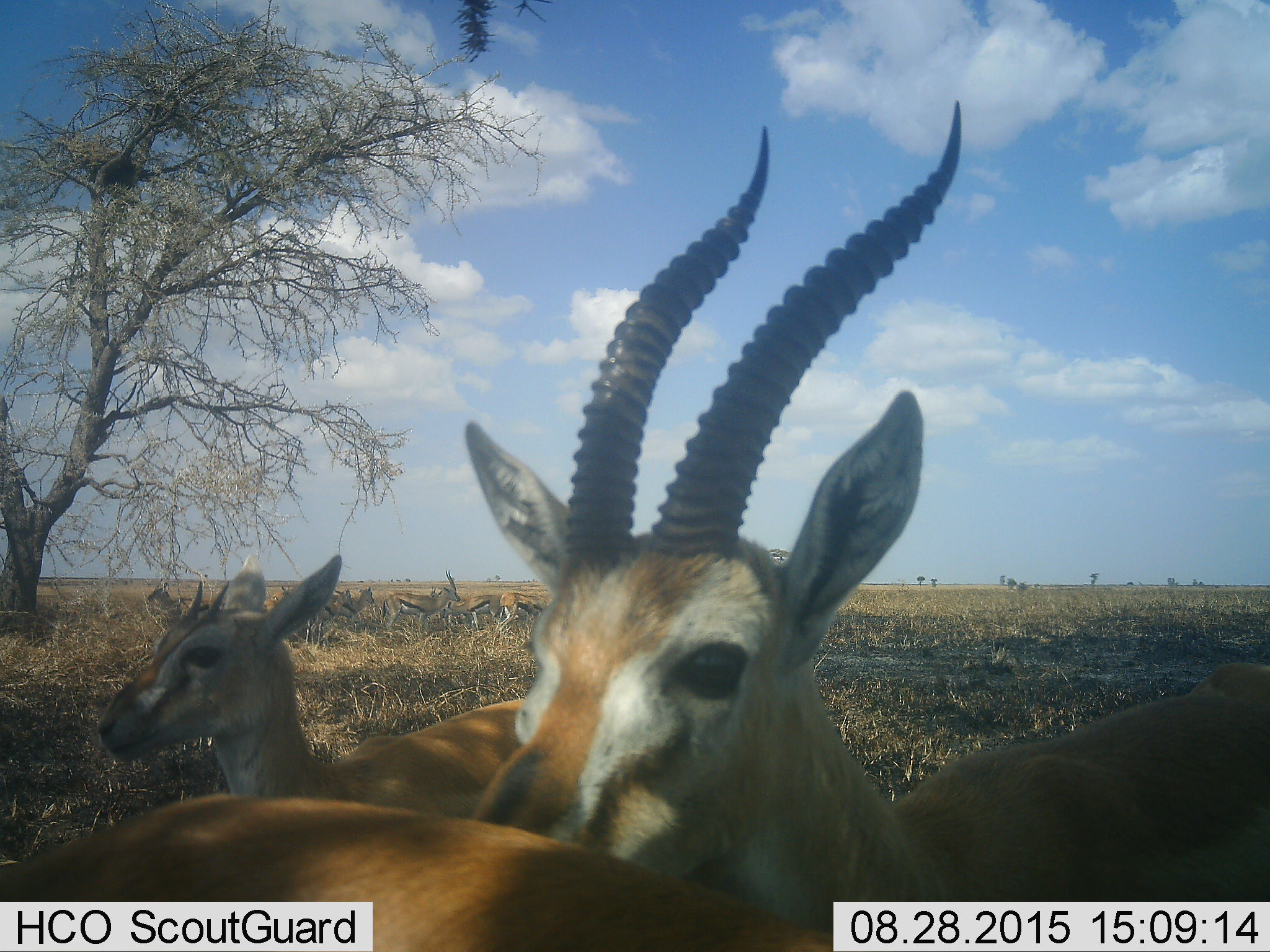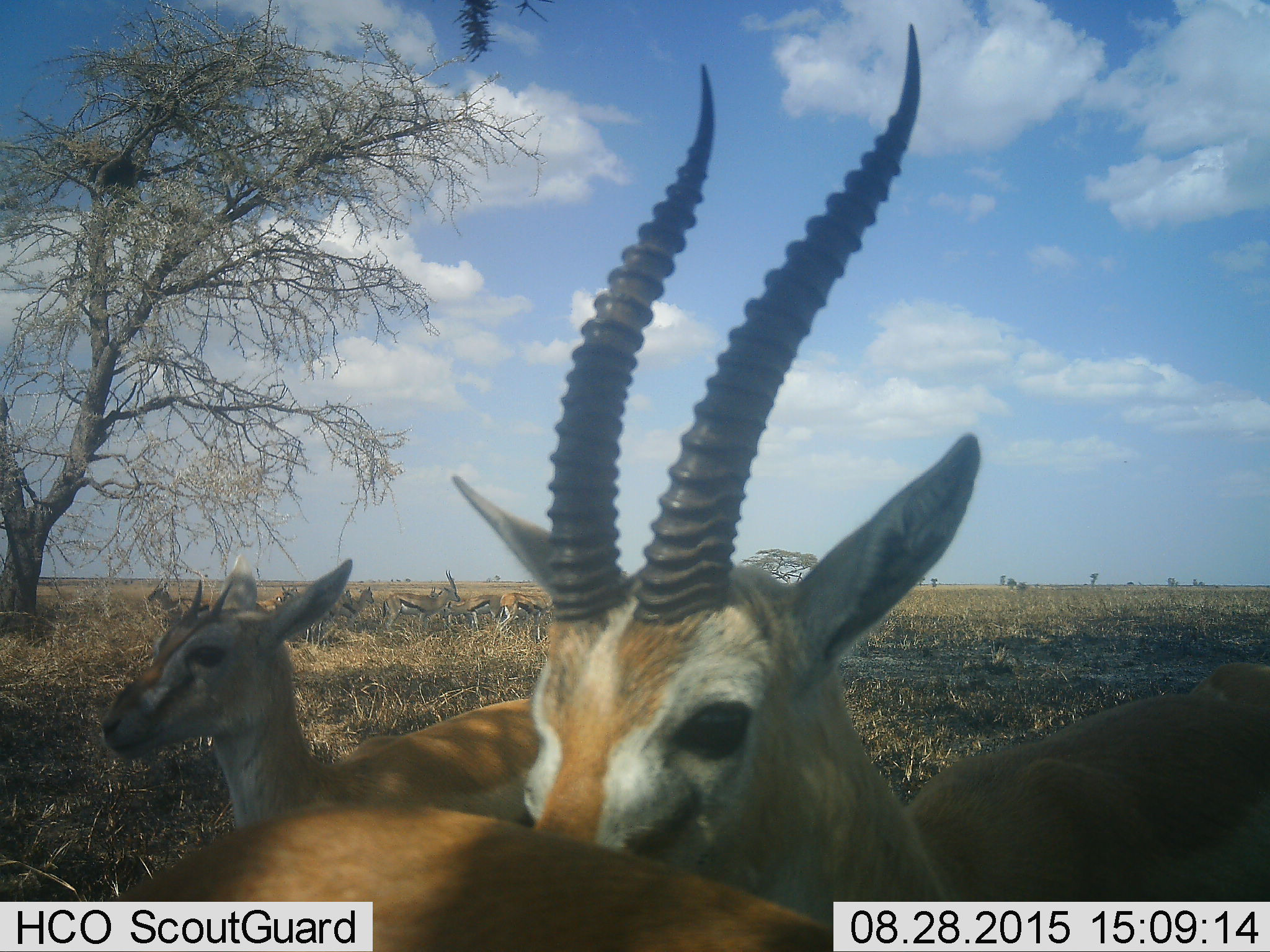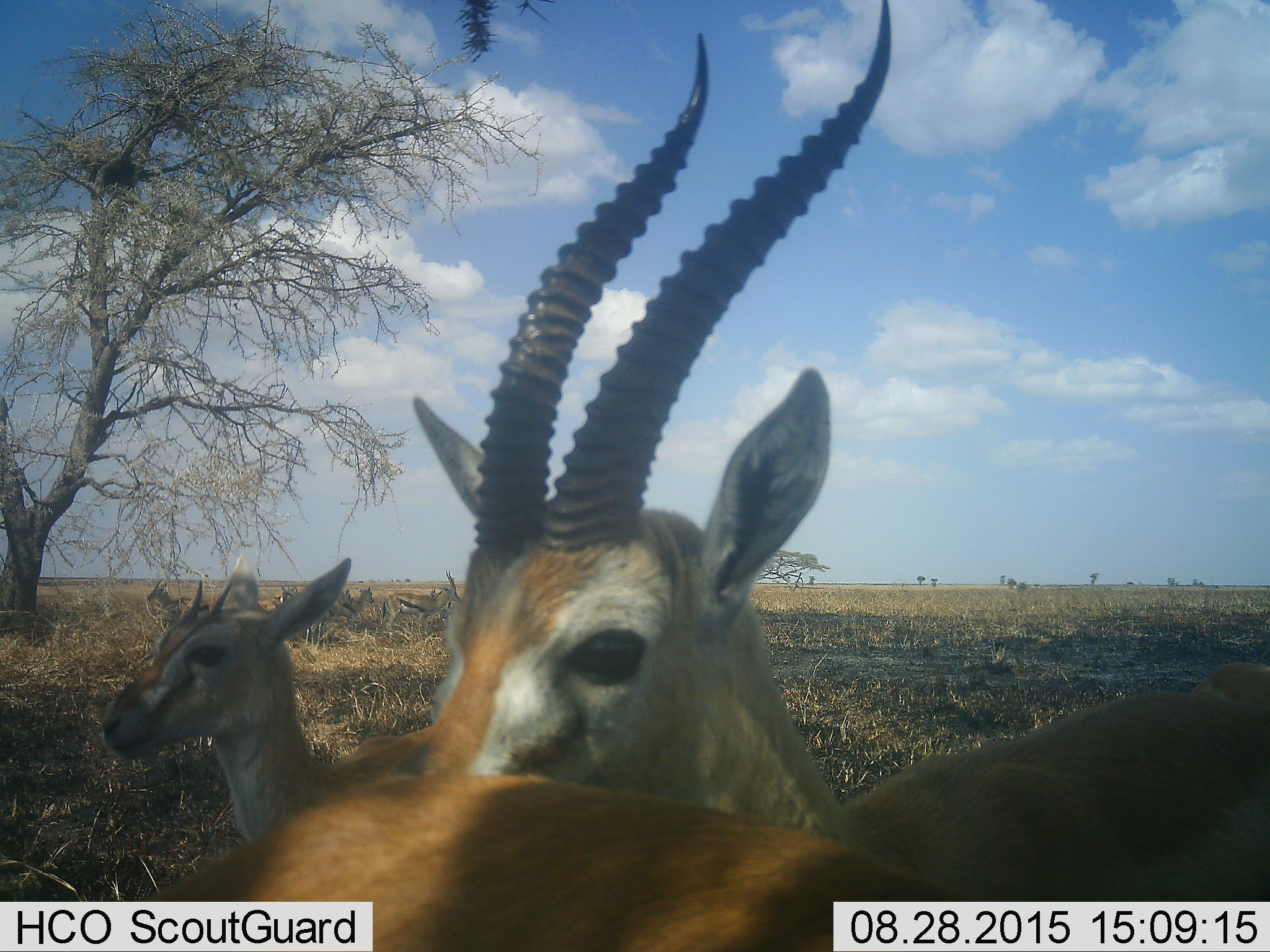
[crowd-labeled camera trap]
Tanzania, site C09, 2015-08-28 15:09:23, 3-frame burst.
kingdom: Animalia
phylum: Chordata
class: Mammalia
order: Artiodactyla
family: Bovidae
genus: Eudorcas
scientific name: Eudorcas thomsonii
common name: thomson's gazelle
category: gazellethomsons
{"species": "gazellethomsons (thomson's gazelle) (Eudorcas thomsonii)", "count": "11-50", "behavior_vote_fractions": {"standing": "89%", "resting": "22%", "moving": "22%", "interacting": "6%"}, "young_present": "22%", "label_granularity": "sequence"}